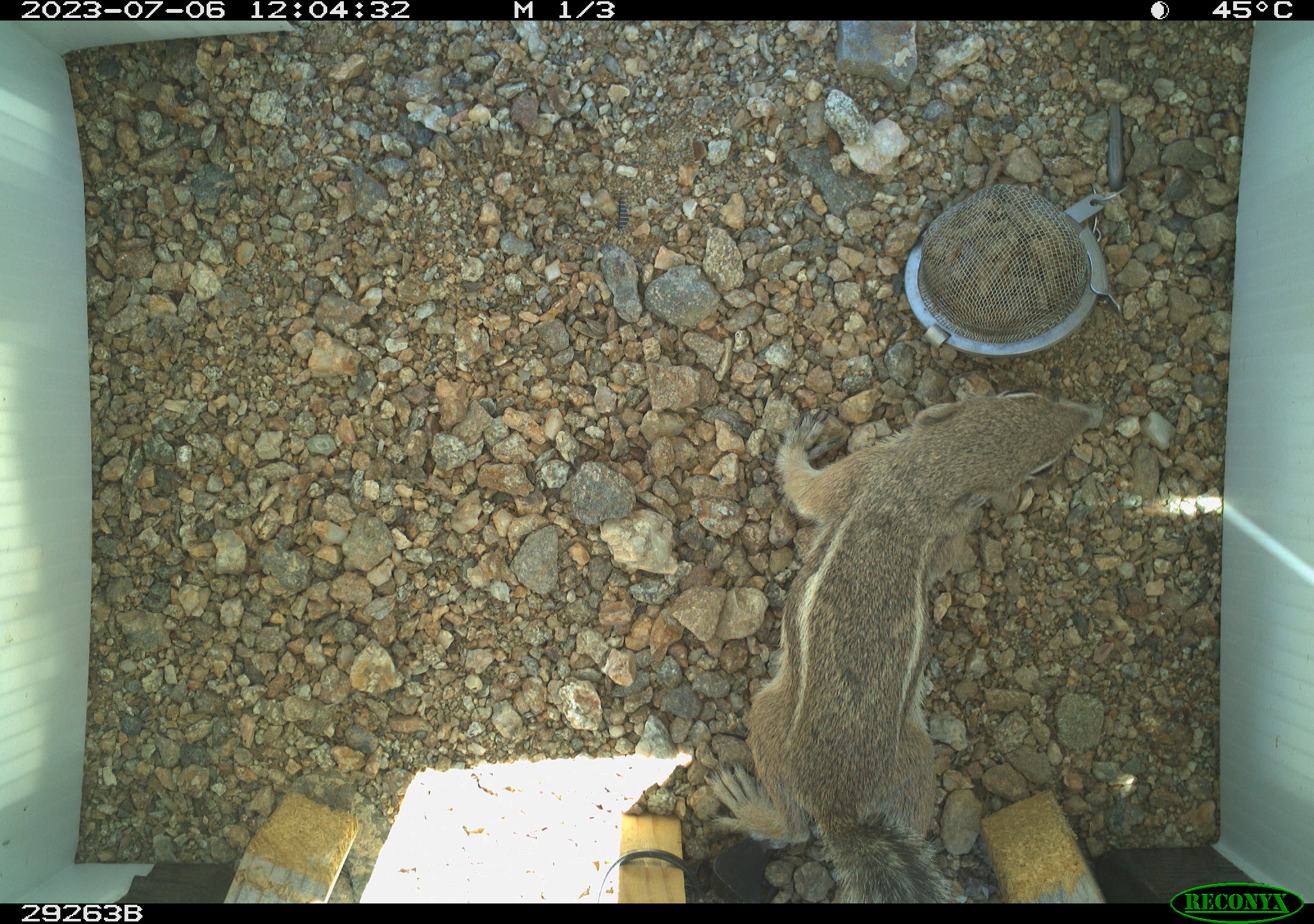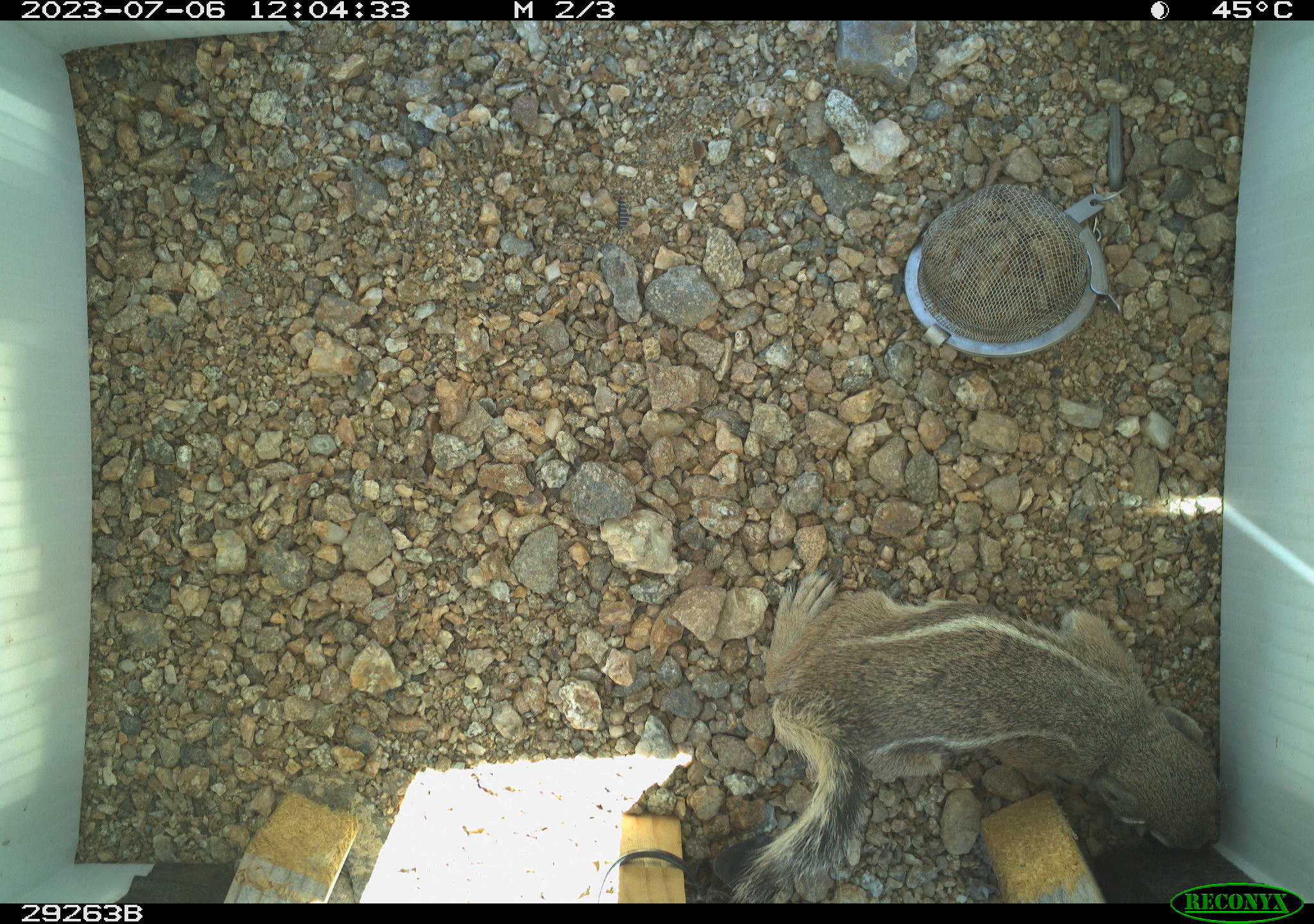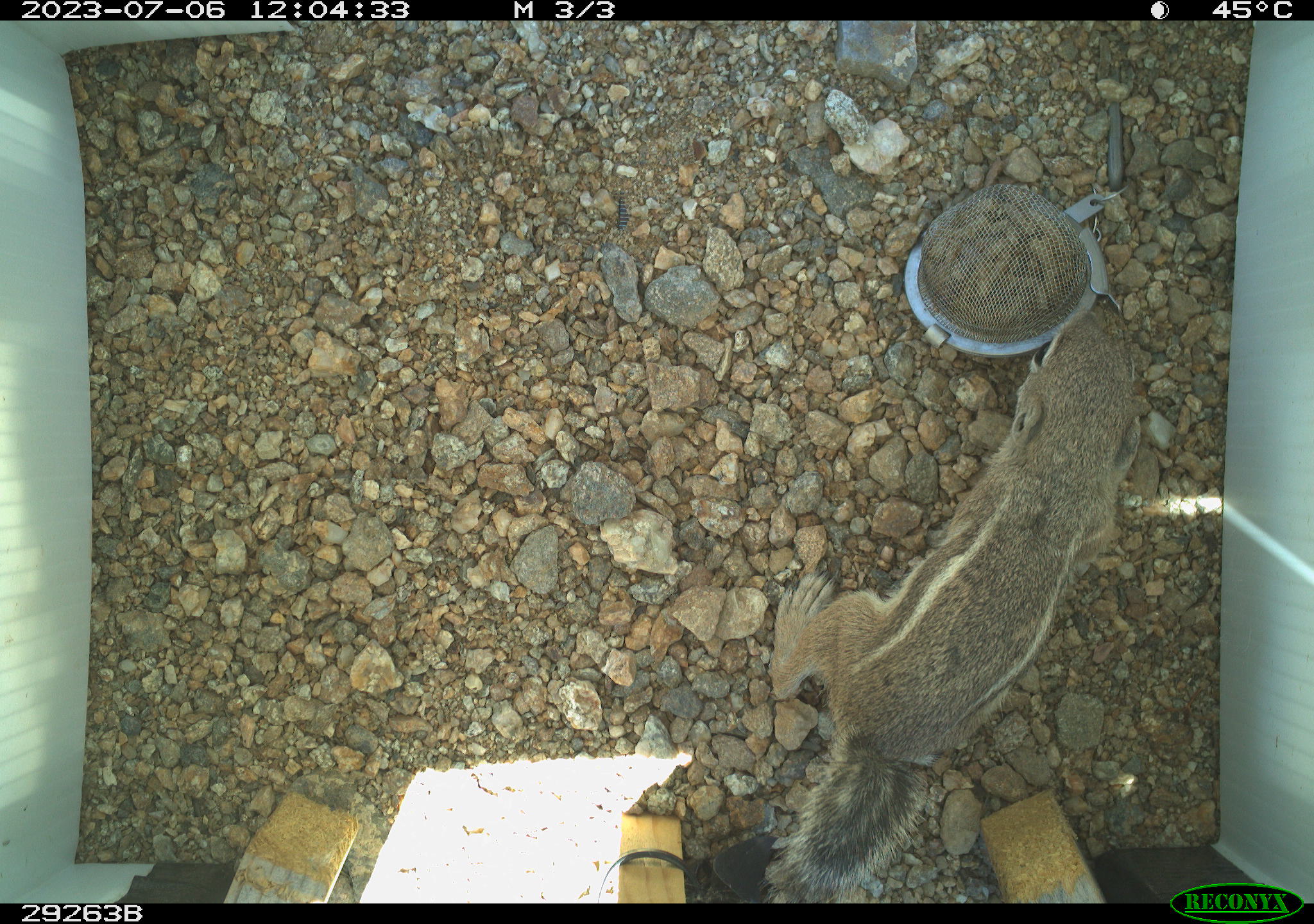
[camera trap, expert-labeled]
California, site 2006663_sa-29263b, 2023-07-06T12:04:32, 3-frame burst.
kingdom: Animalia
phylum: Chordata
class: Mammalia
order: Rodentia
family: Sciuridae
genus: Ammospermophilus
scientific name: Ammospermophilus leucurus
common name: white-tailed antelope squirrel